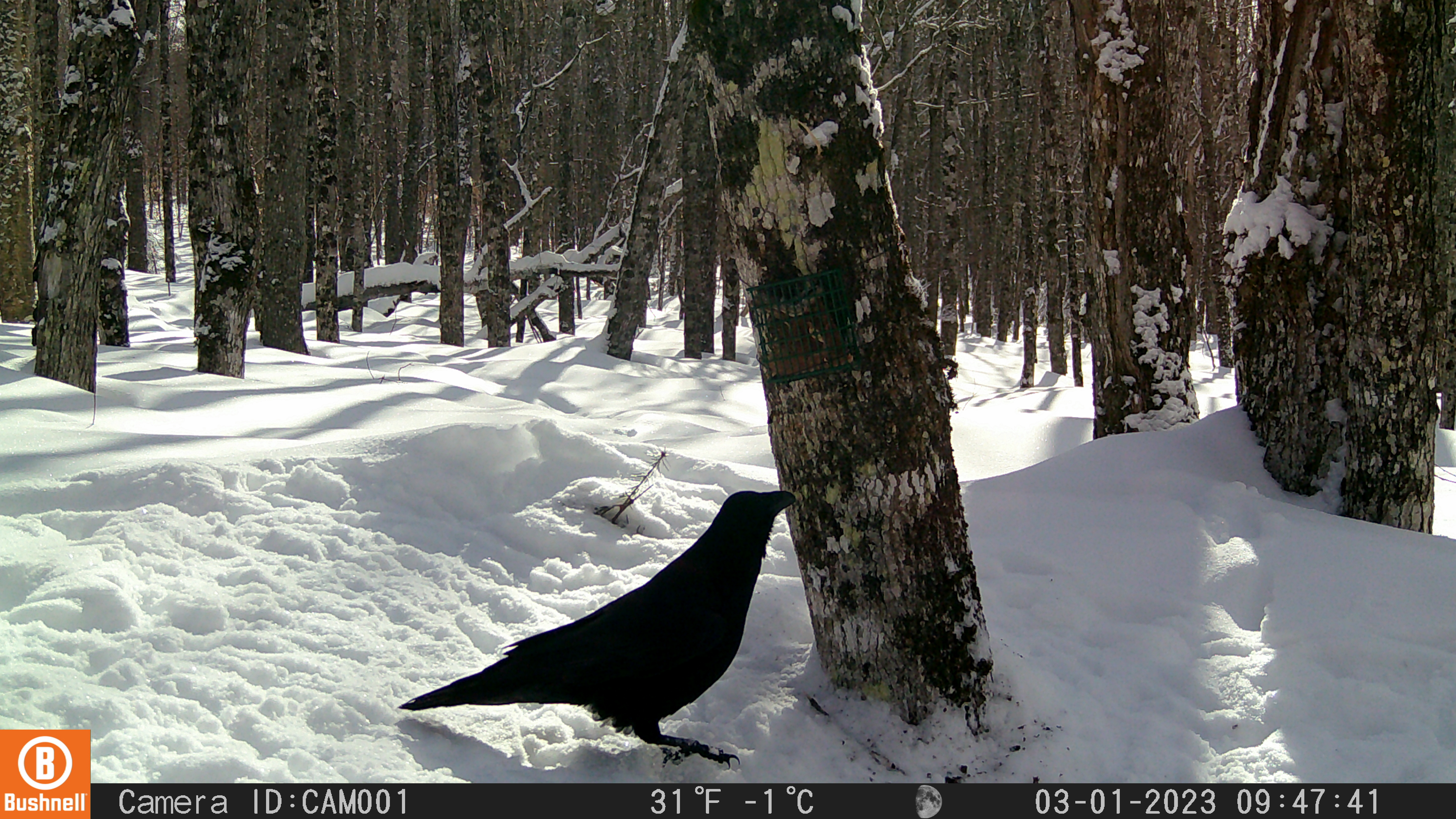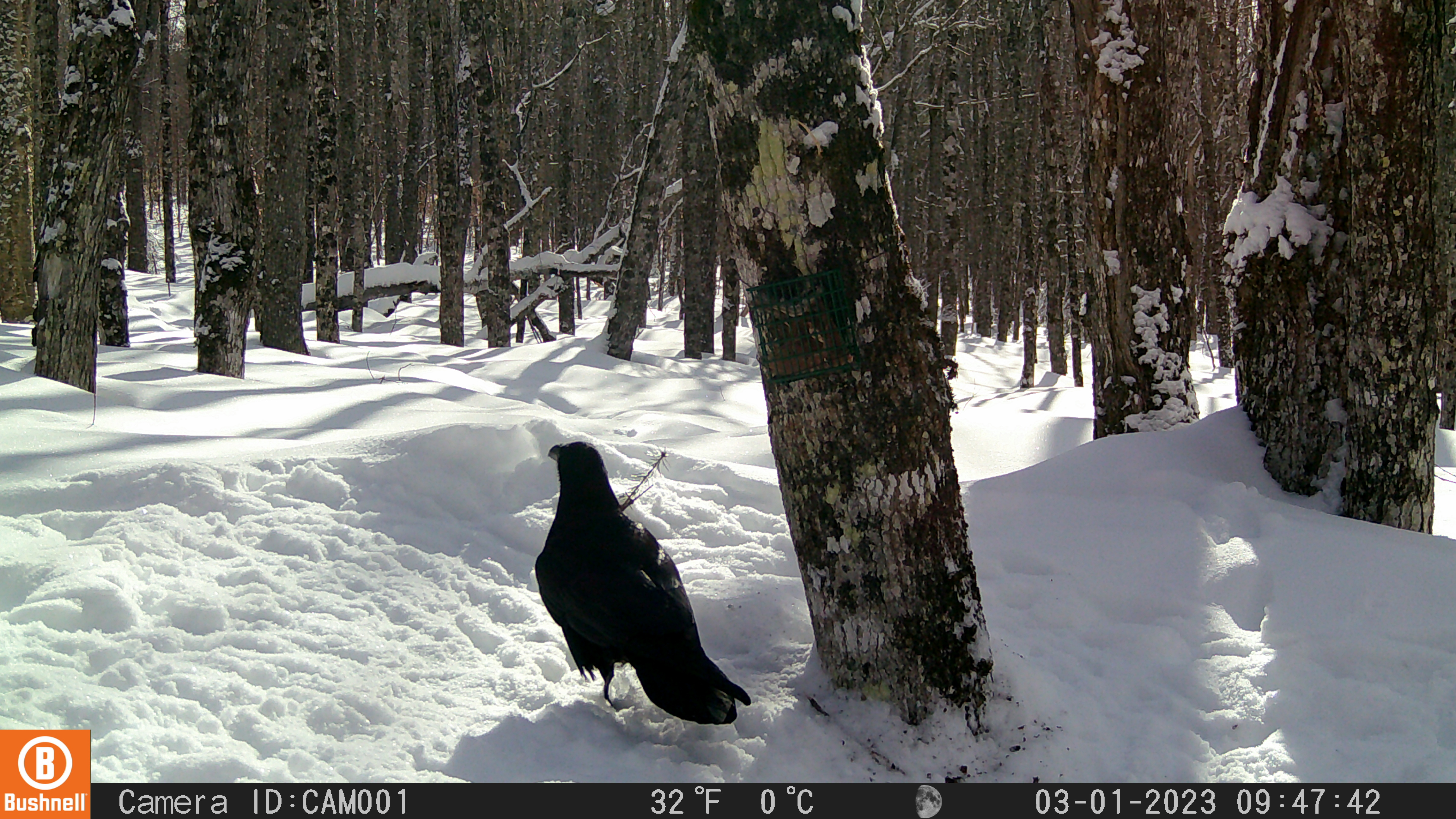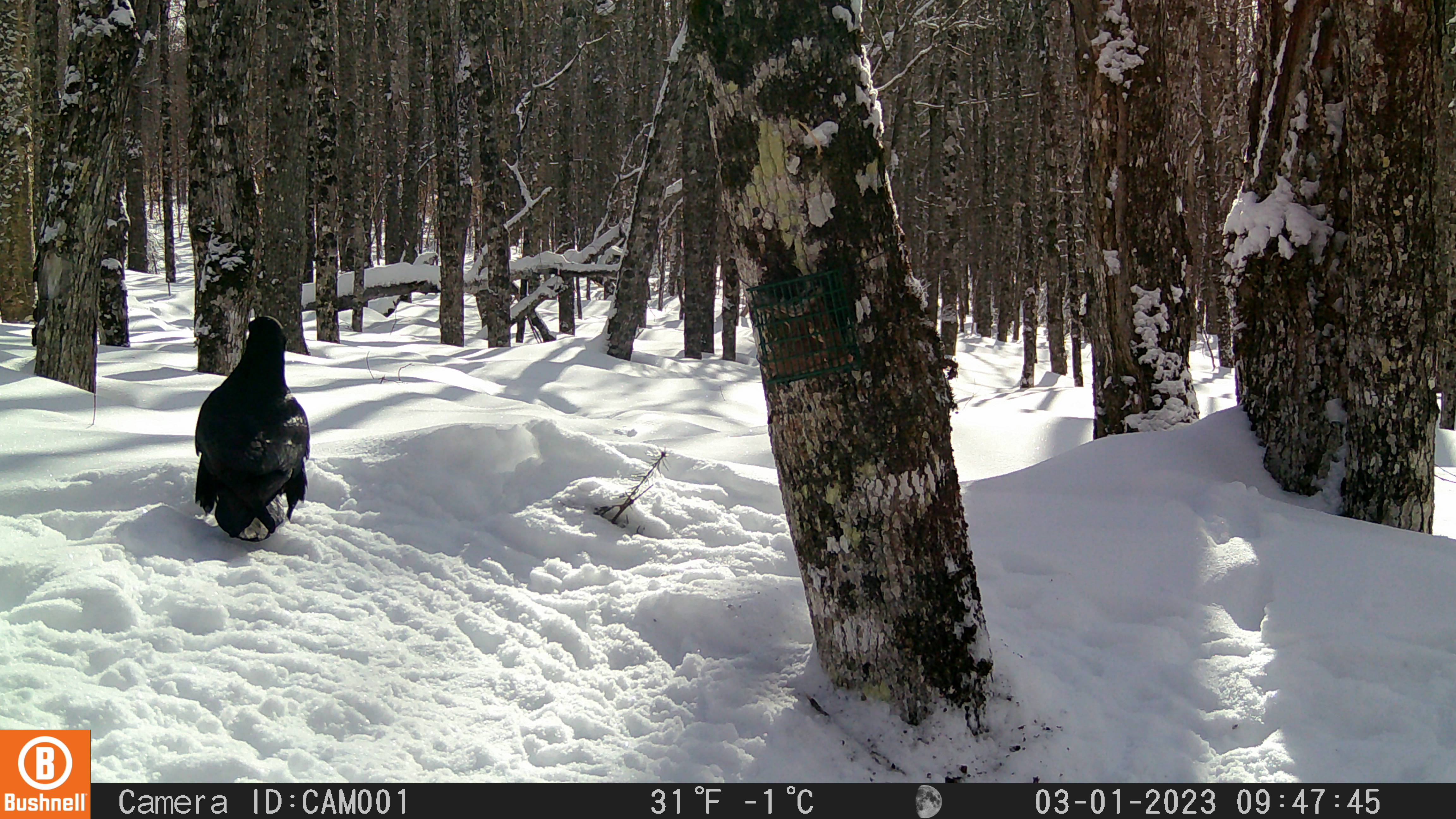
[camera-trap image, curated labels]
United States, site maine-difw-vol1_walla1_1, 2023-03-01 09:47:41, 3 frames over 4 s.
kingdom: Animalia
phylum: Chordata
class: Aves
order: Passeriformes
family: Corvidae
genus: Corvus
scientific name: Corvus corax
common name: common raven